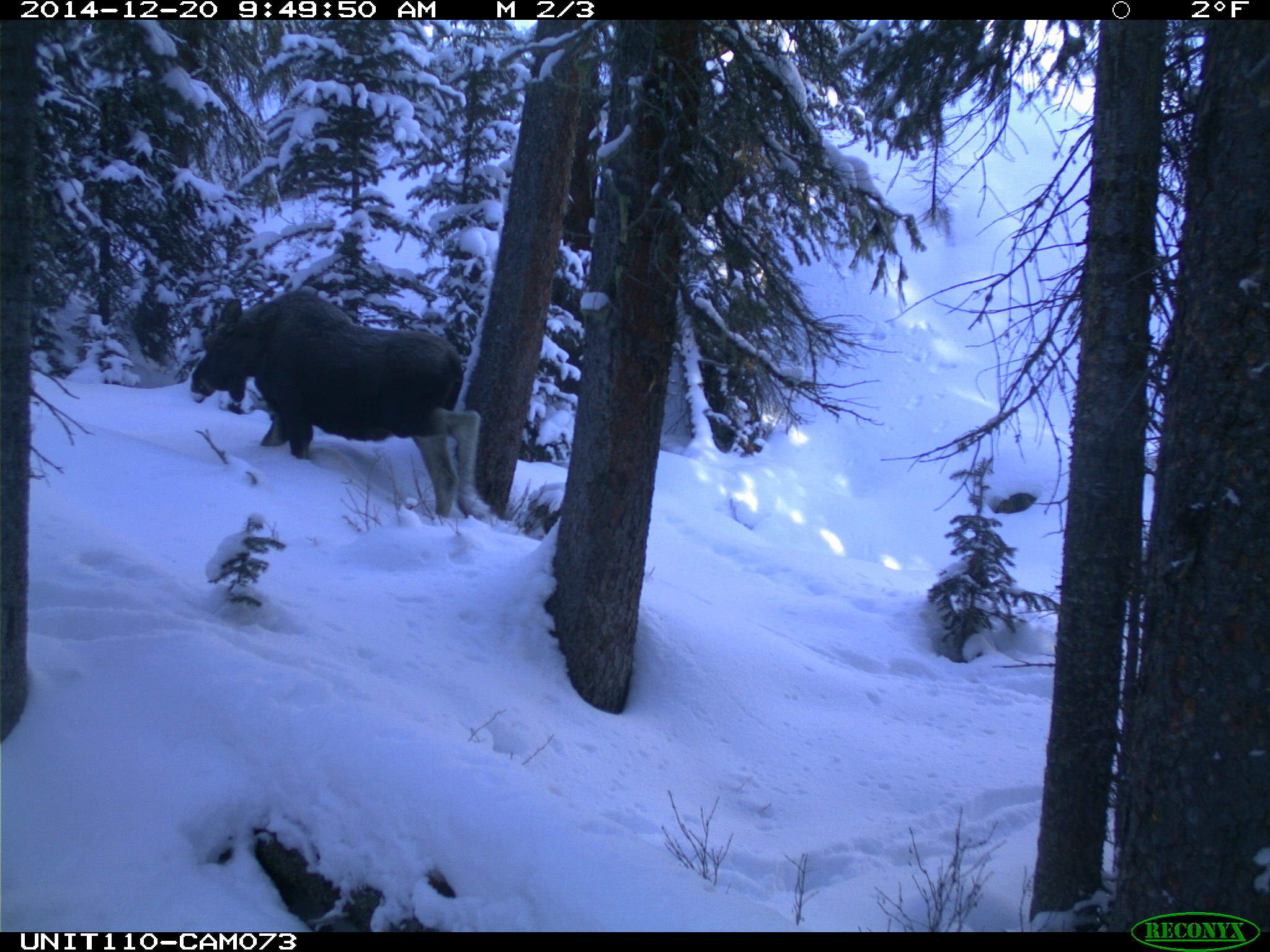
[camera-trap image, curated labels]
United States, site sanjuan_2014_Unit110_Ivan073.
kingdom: Animalia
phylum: Chordata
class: Mammalia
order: Artiodactyla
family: Cervidae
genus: Alces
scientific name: Alces alces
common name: moose